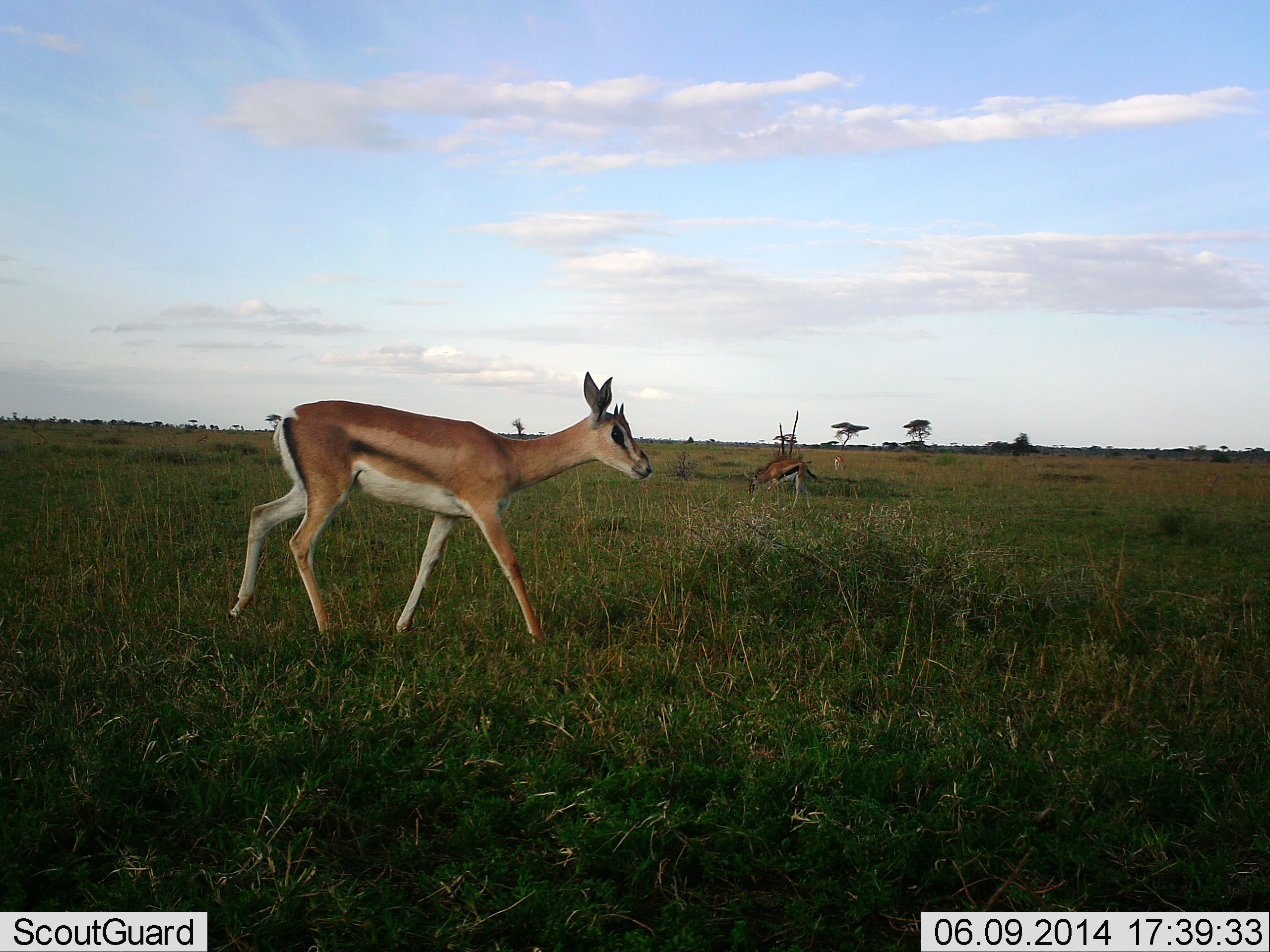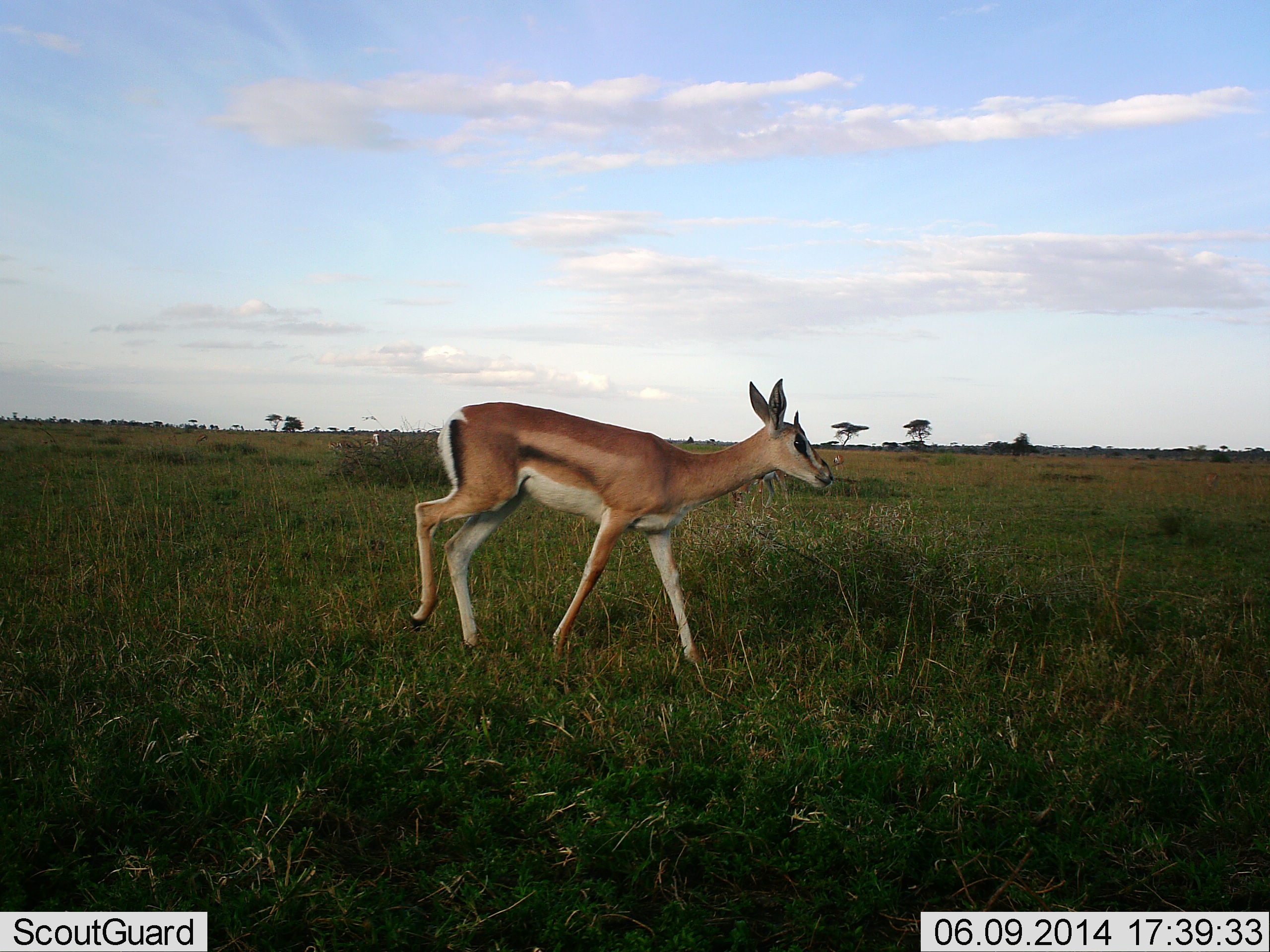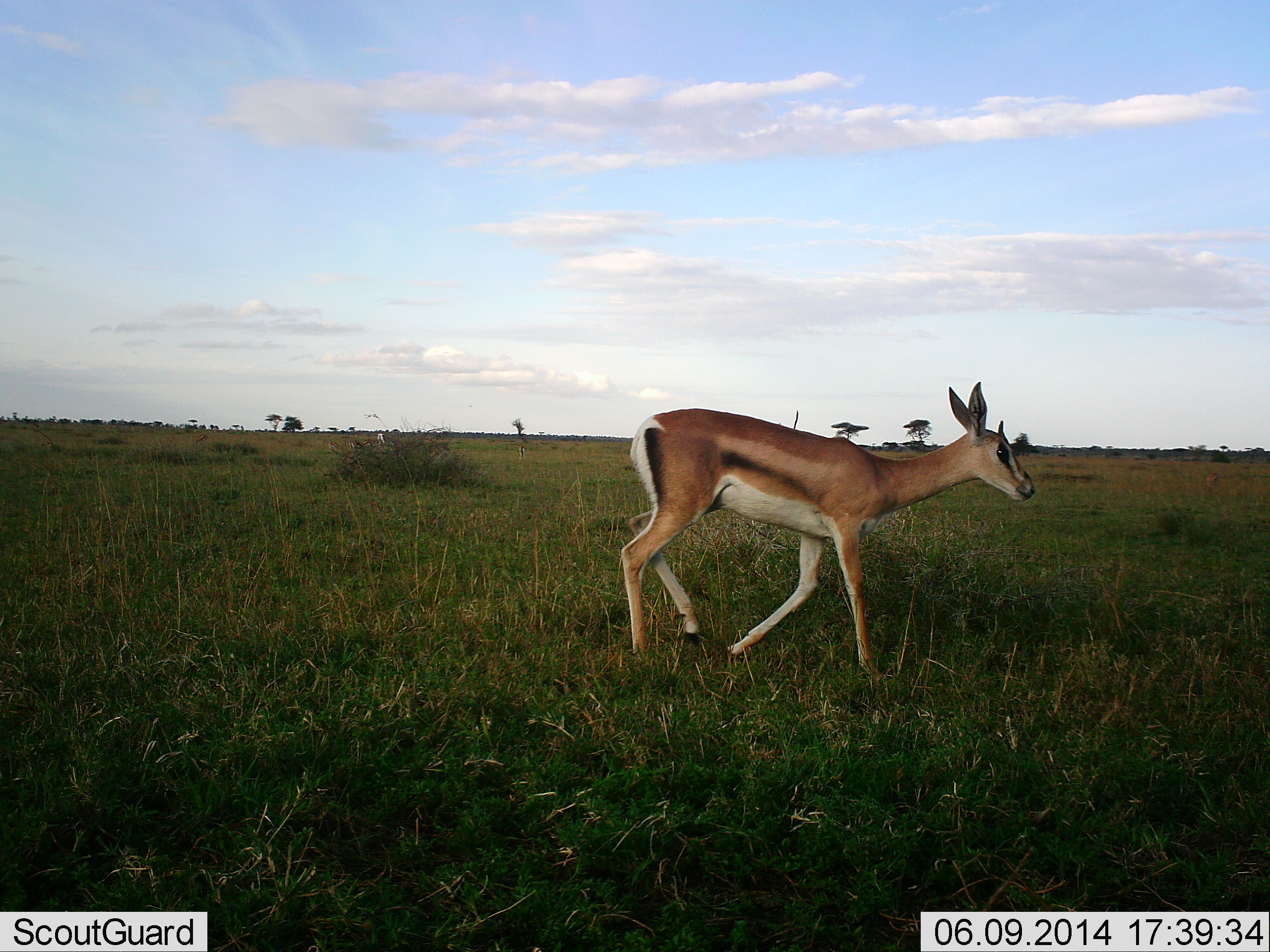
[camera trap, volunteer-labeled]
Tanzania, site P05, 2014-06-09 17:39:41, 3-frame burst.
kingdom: Animalia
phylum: Chordata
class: Mammalia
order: Artiodactyla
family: Bovidae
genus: Eudorcas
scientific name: Eudorcas thomsonii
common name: thomson's gazelle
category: gazellethomsons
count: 1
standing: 8%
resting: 0%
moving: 69%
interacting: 0%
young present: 0%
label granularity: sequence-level